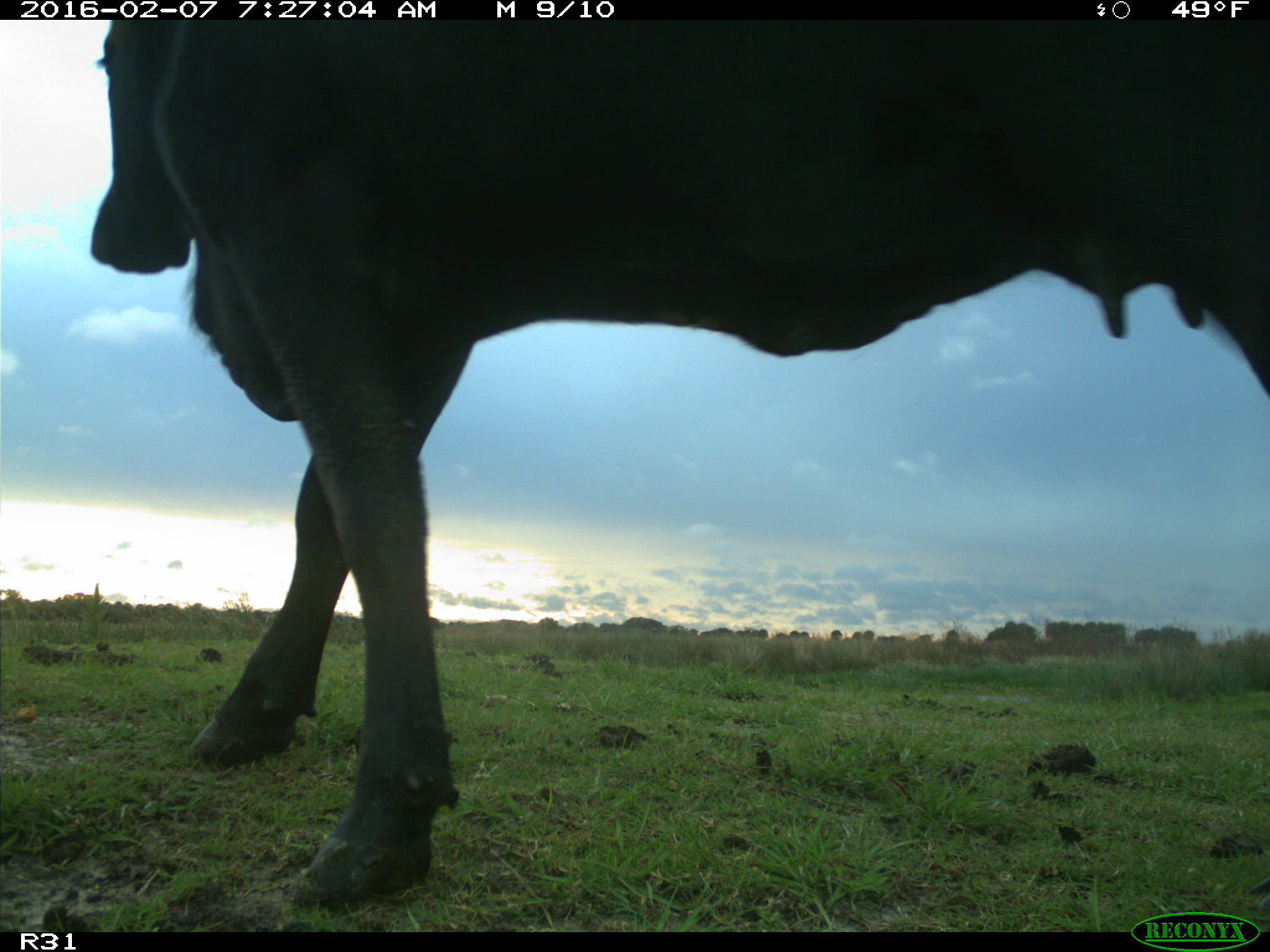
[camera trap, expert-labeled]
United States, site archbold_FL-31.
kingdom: Animalia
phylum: Chordata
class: Mammalia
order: Artiodactyla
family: Bovidae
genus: Bos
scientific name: Bos taurus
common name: domestic cow